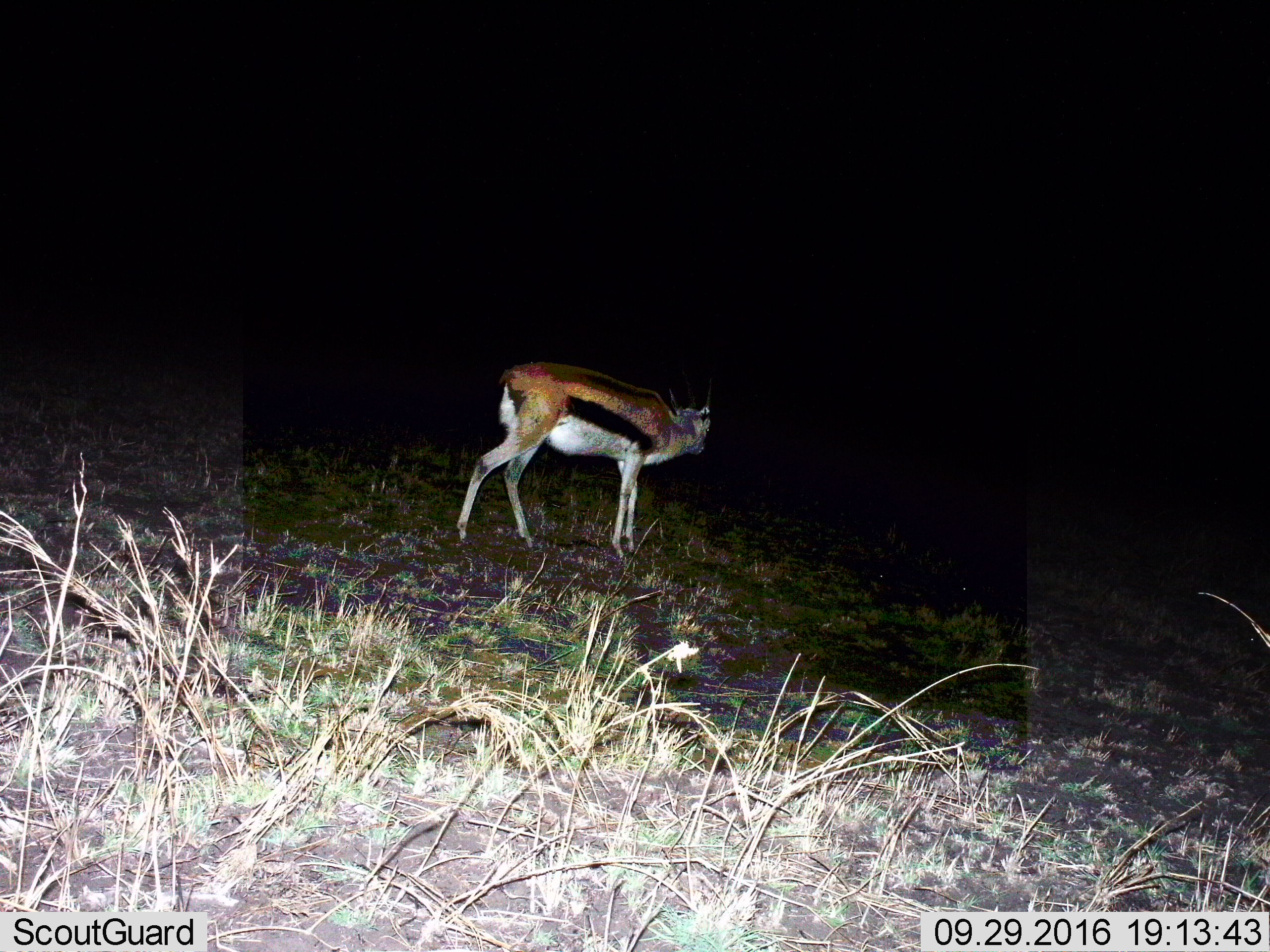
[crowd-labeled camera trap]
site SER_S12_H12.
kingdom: Animalia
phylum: Chordata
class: Mammalia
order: Artiodactyla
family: Bovidae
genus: Eudorcas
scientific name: Eudorcas thomsonii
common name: thomson's gazelle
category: gazellethomsons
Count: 1.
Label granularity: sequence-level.